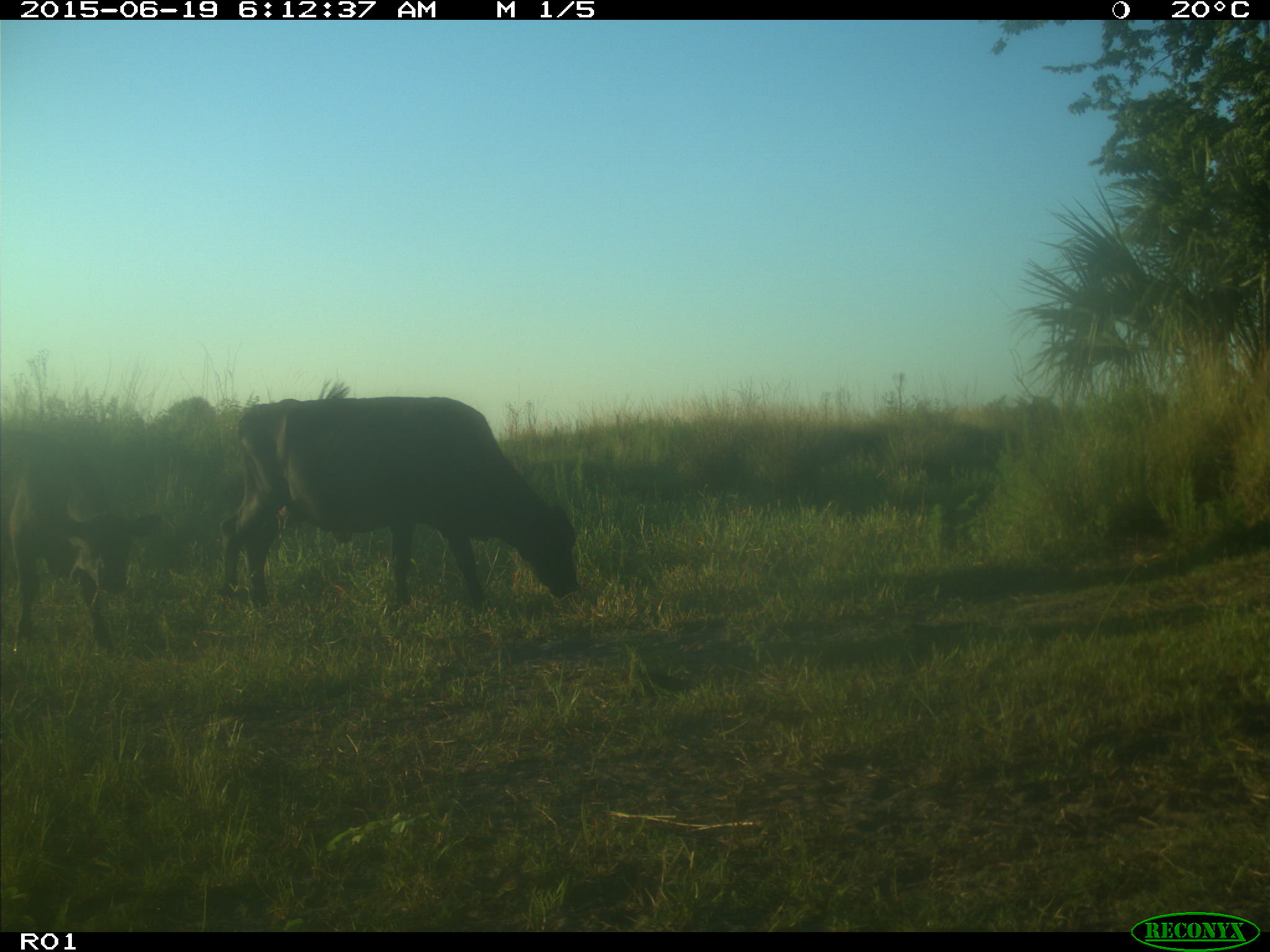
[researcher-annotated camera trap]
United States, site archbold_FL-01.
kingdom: Animalia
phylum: Chordata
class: Mammalia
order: Artiodactyla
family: Bovidae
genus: Bos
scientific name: Bos taurus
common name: domestic cow